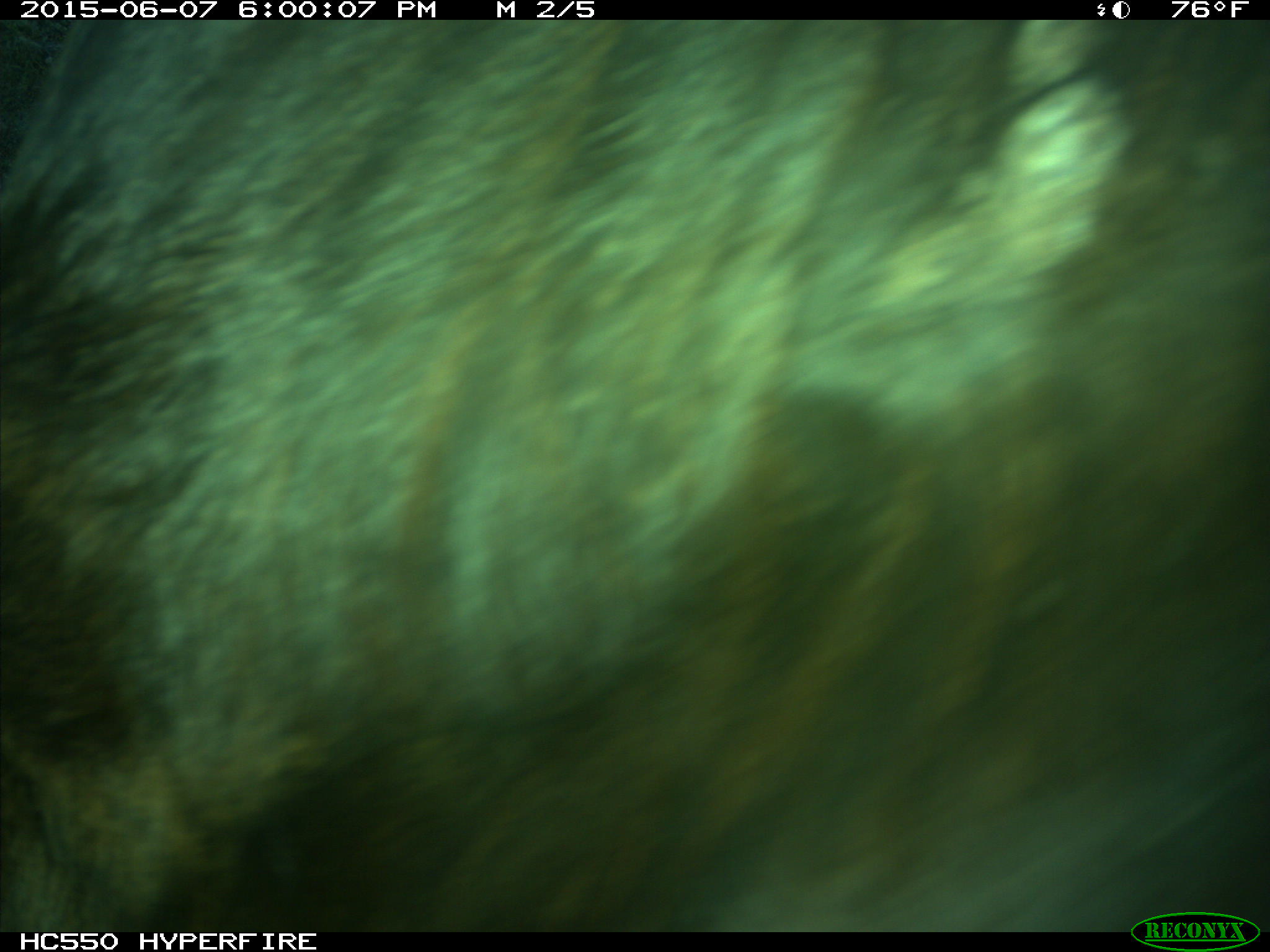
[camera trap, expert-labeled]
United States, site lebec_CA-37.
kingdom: Animalia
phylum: Chordata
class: Mammalia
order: Artiodactyla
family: Bovidae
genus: Bos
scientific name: Bos taurus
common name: domestic cow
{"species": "Bos taurus (domestic cow)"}